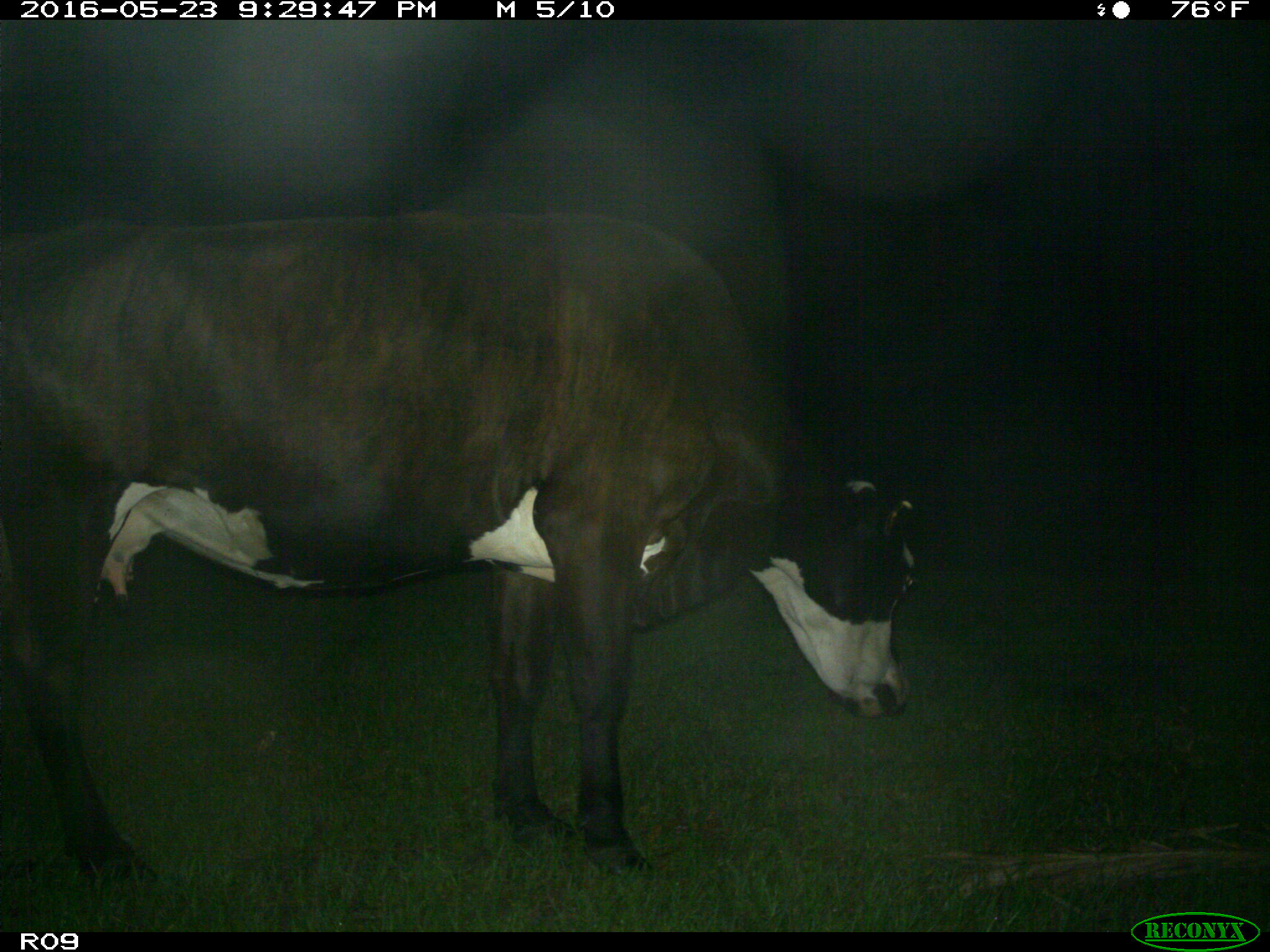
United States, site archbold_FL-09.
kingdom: Animalia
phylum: Chordata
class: Mammalia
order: Artiodactyla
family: Bovidae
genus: Bos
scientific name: Bos taurus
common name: domestic cow